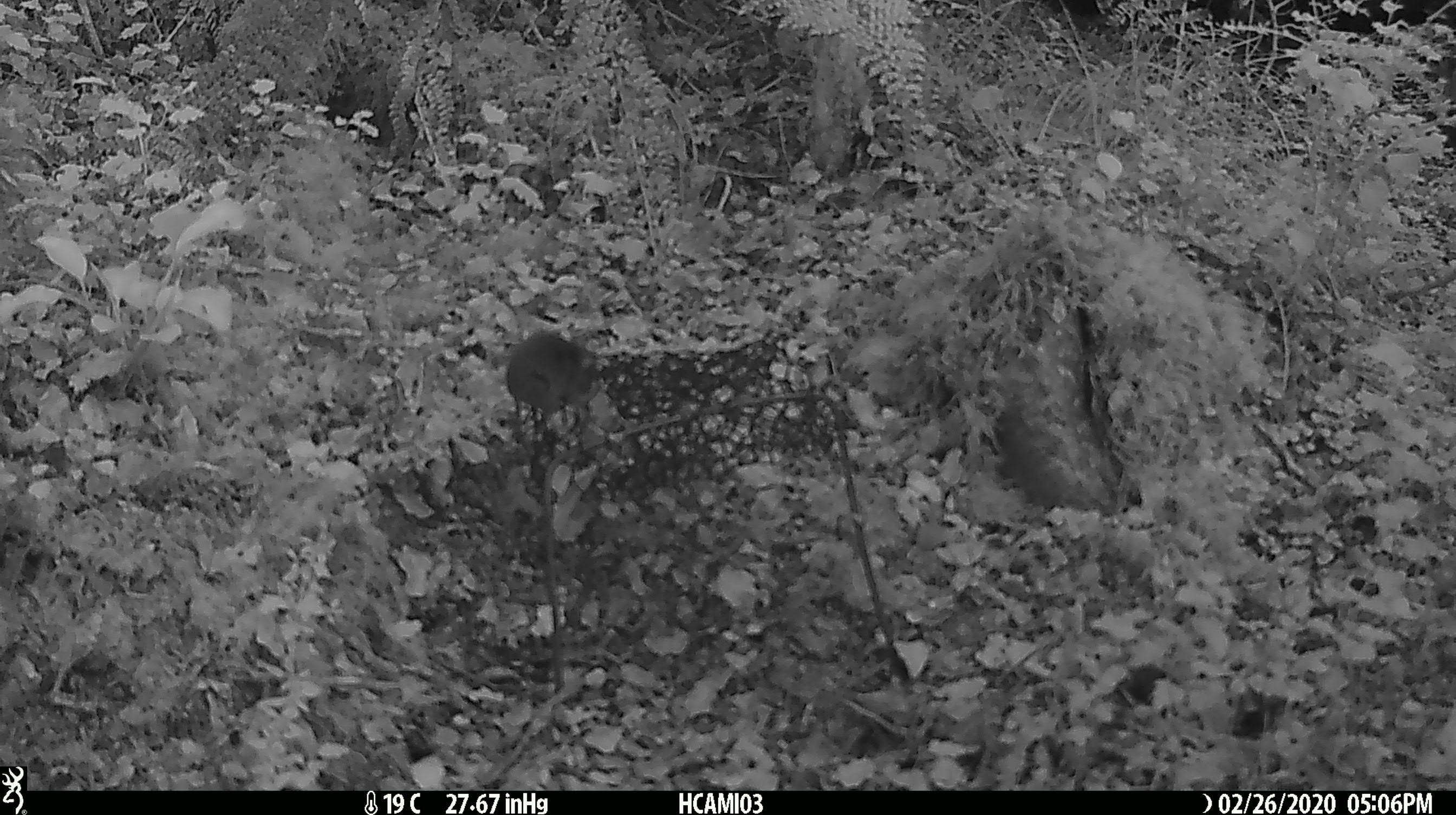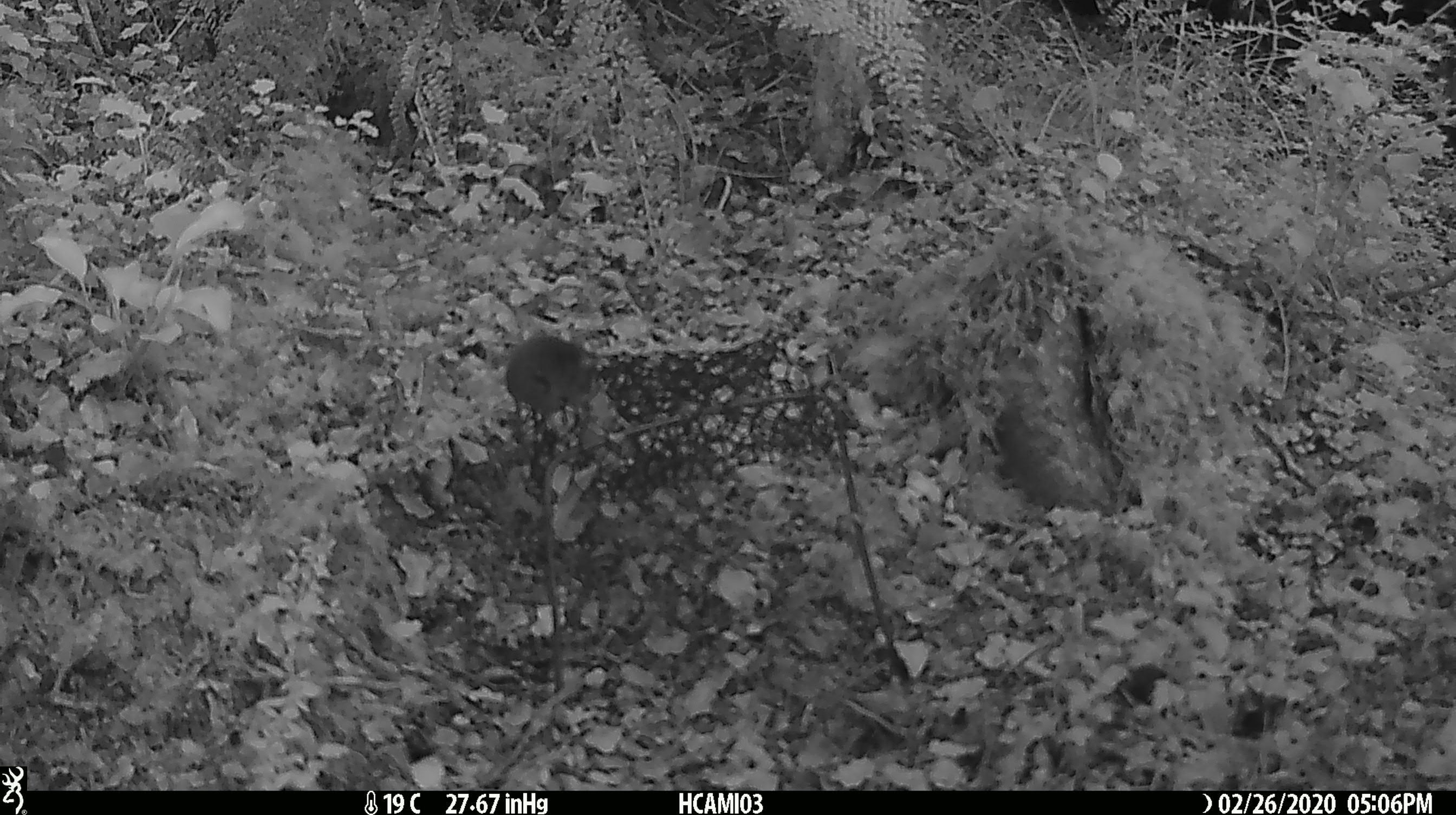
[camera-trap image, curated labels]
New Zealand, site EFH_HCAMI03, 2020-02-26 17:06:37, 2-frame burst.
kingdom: Animalia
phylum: Chordata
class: Mammalia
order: Rodentia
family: Muridae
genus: Mus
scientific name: Mus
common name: mouse